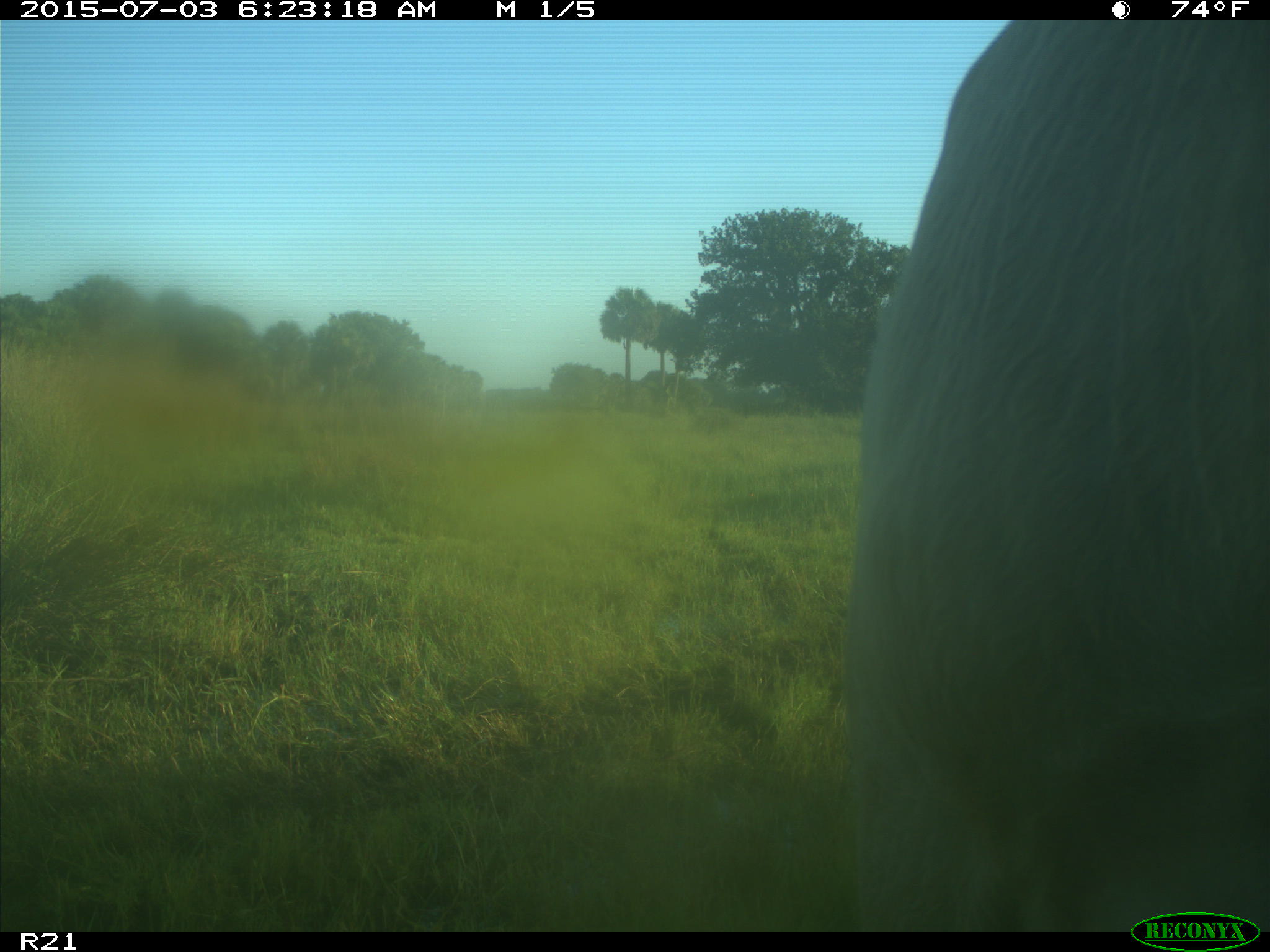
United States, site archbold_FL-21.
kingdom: Animalia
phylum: Chordata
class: Mammalia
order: Artiodactyla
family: Bovidae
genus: Bos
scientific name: Bos taurus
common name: domestic cow